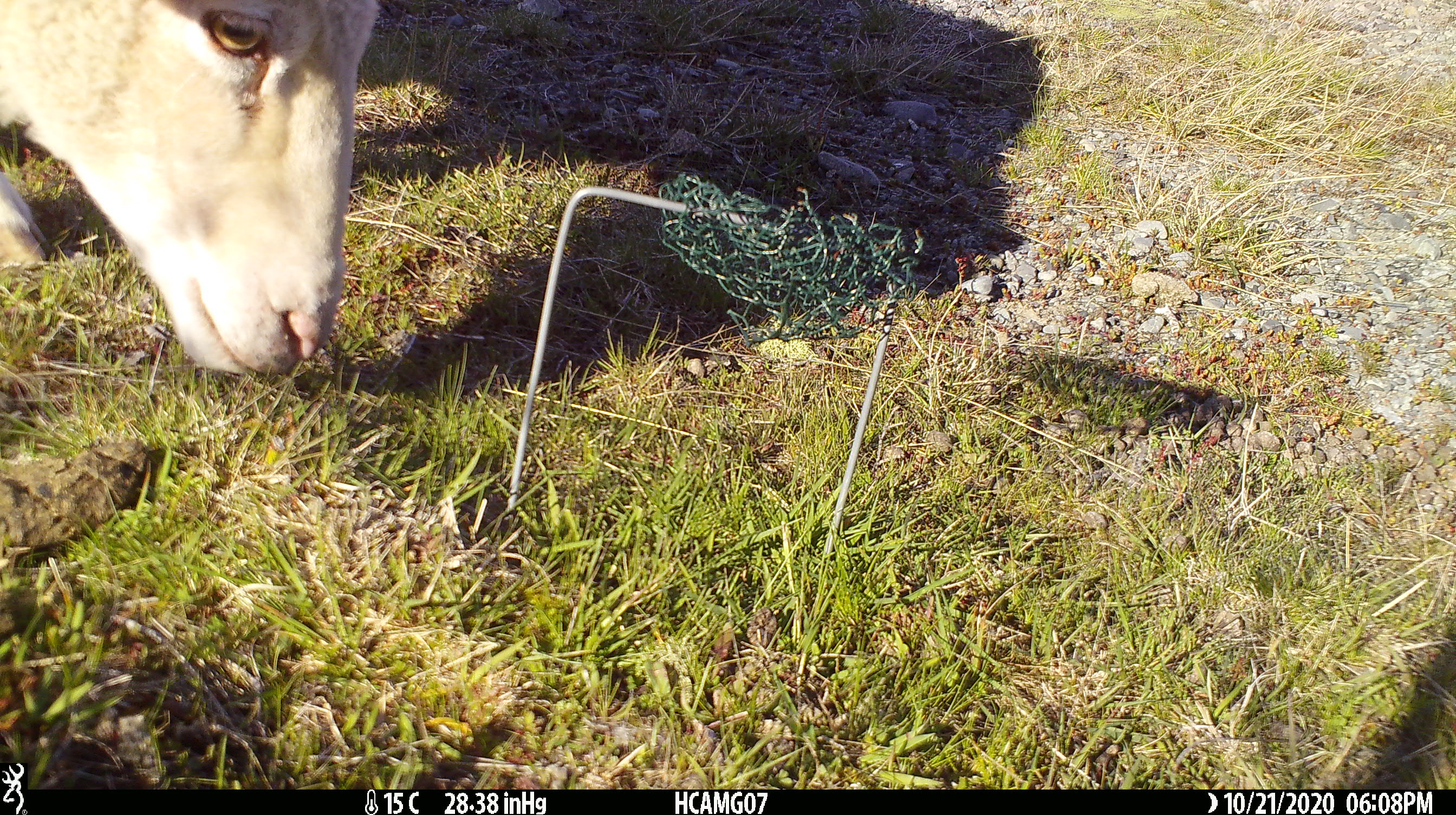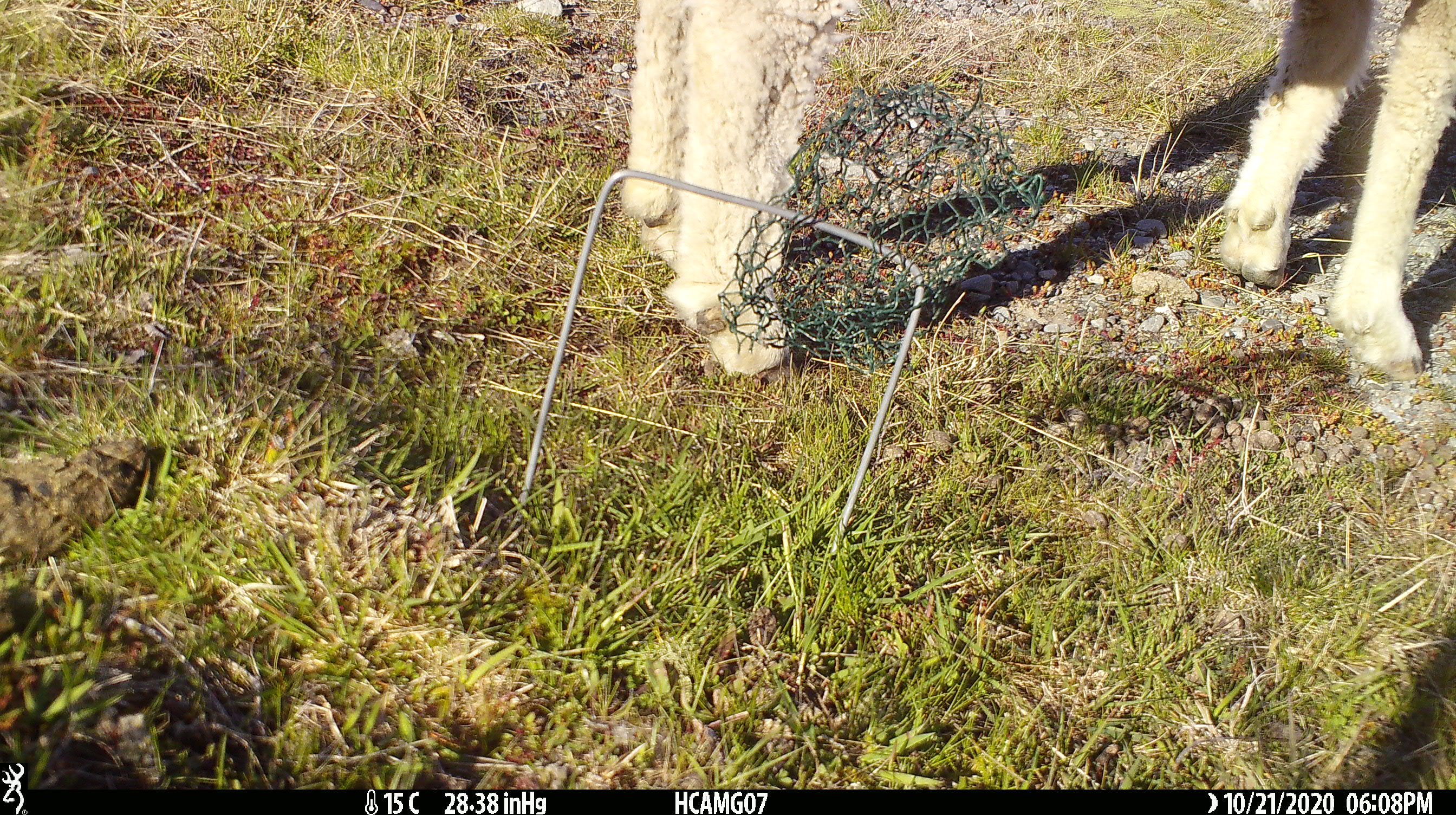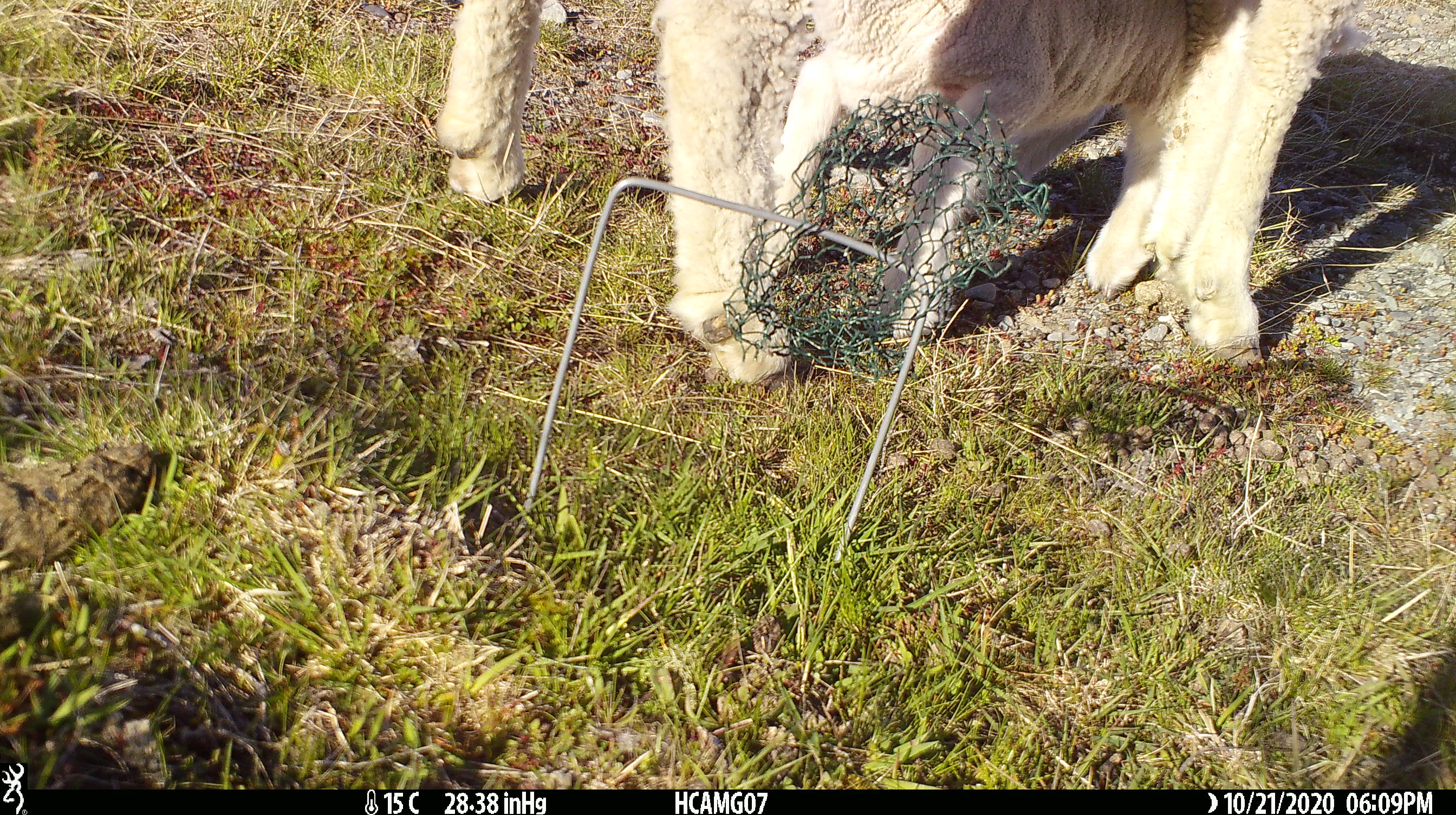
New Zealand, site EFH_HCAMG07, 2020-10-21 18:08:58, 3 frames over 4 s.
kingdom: Animalia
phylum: Chordata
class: Mammalia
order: Artiodactyla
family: Bovidae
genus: Ovis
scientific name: Ovis aries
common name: domestic sheep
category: sheep